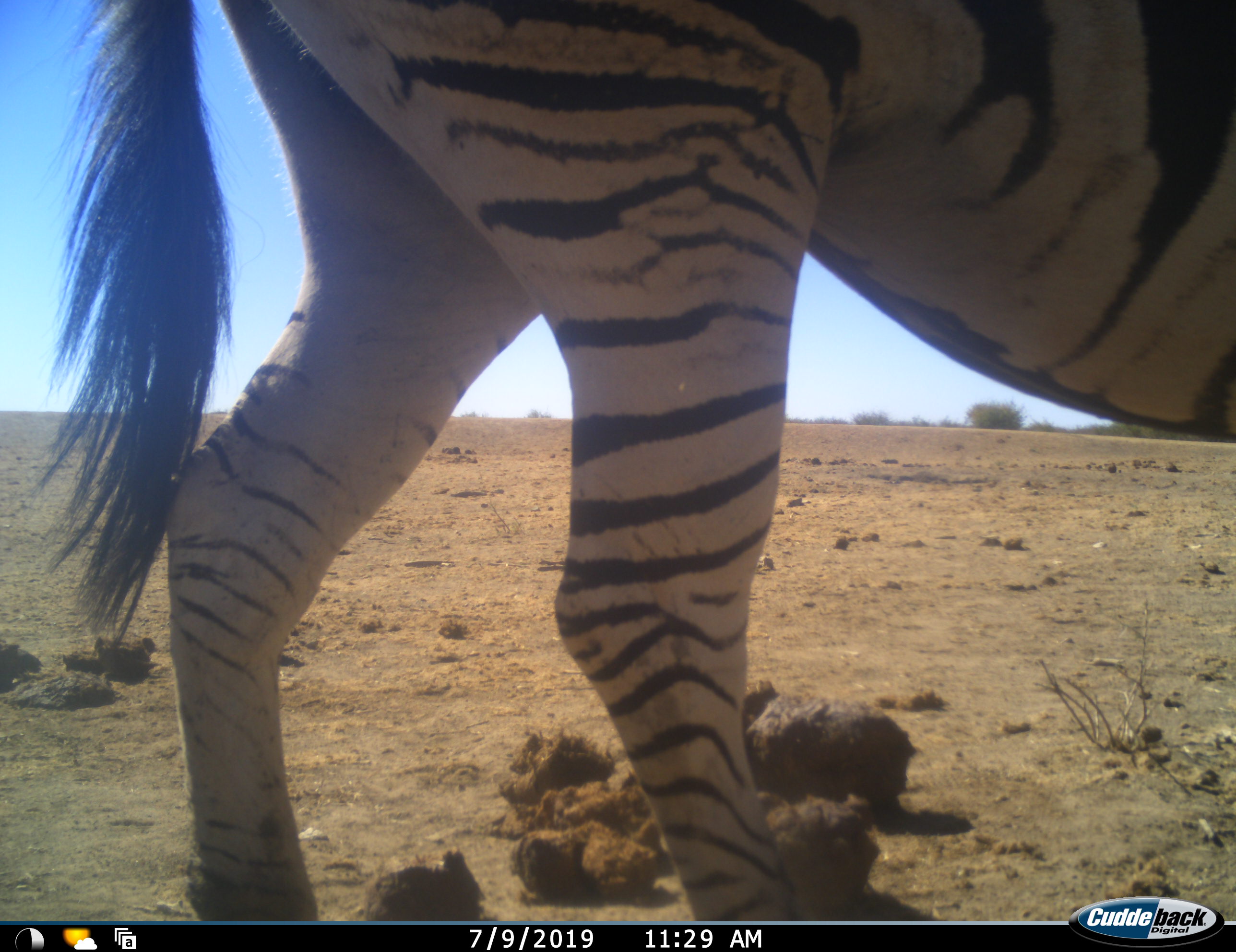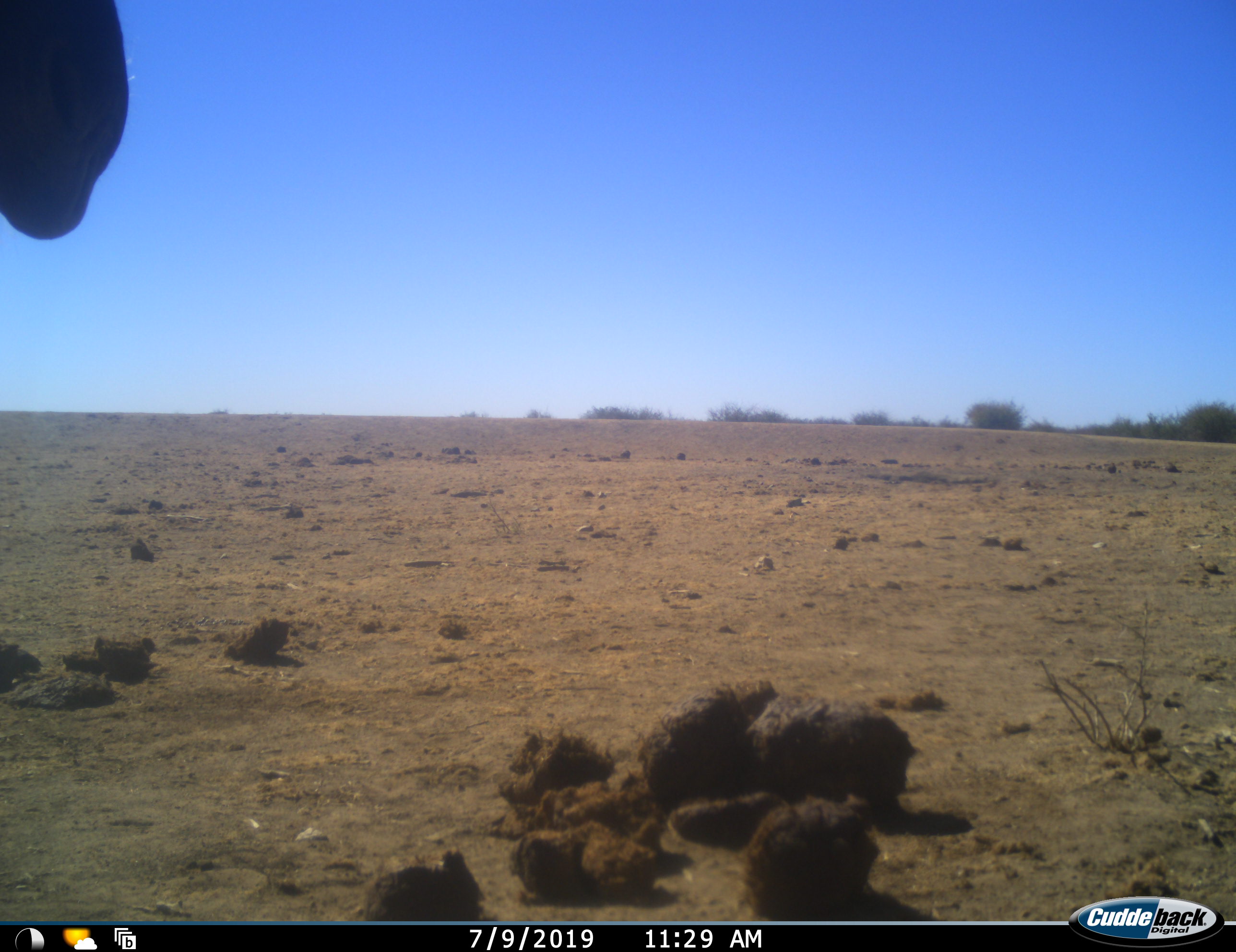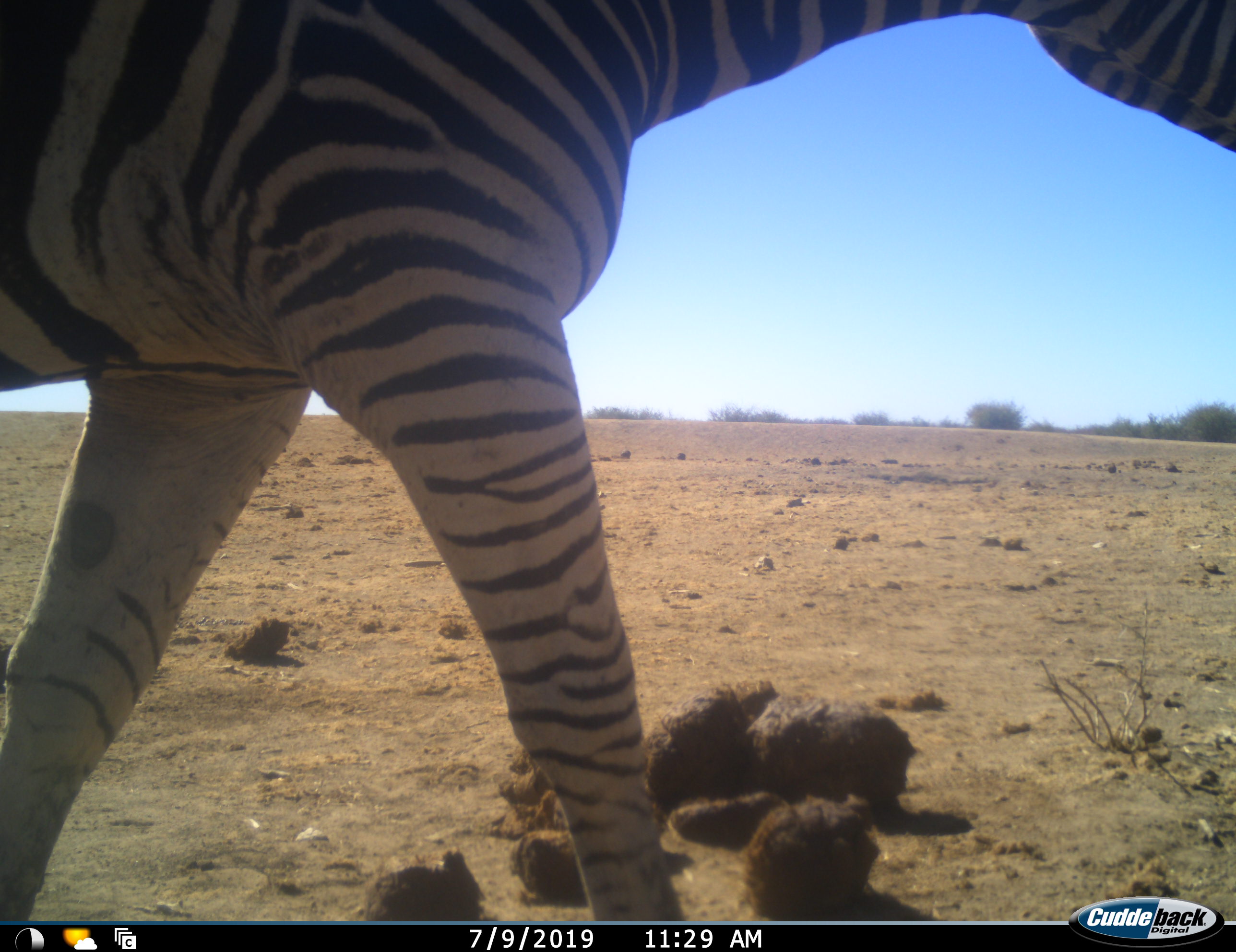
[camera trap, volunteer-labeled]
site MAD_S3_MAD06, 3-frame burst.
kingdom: Animalia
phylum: Chordata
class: Mammalia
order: Perissodactyla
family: Equidae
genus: Equus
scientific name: Equus quagga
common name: plains zebra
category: zebraplains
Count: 1.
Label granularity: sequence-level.